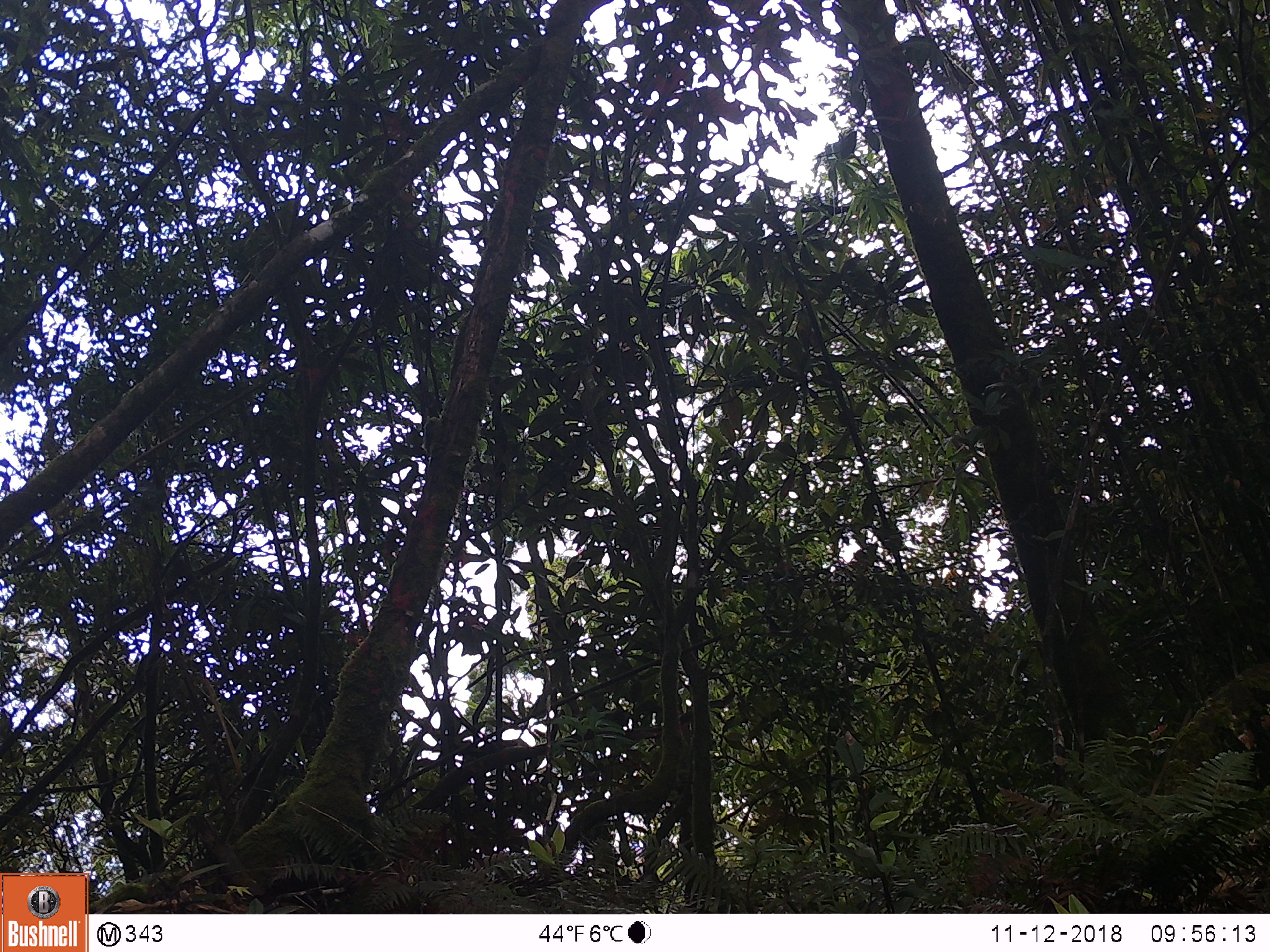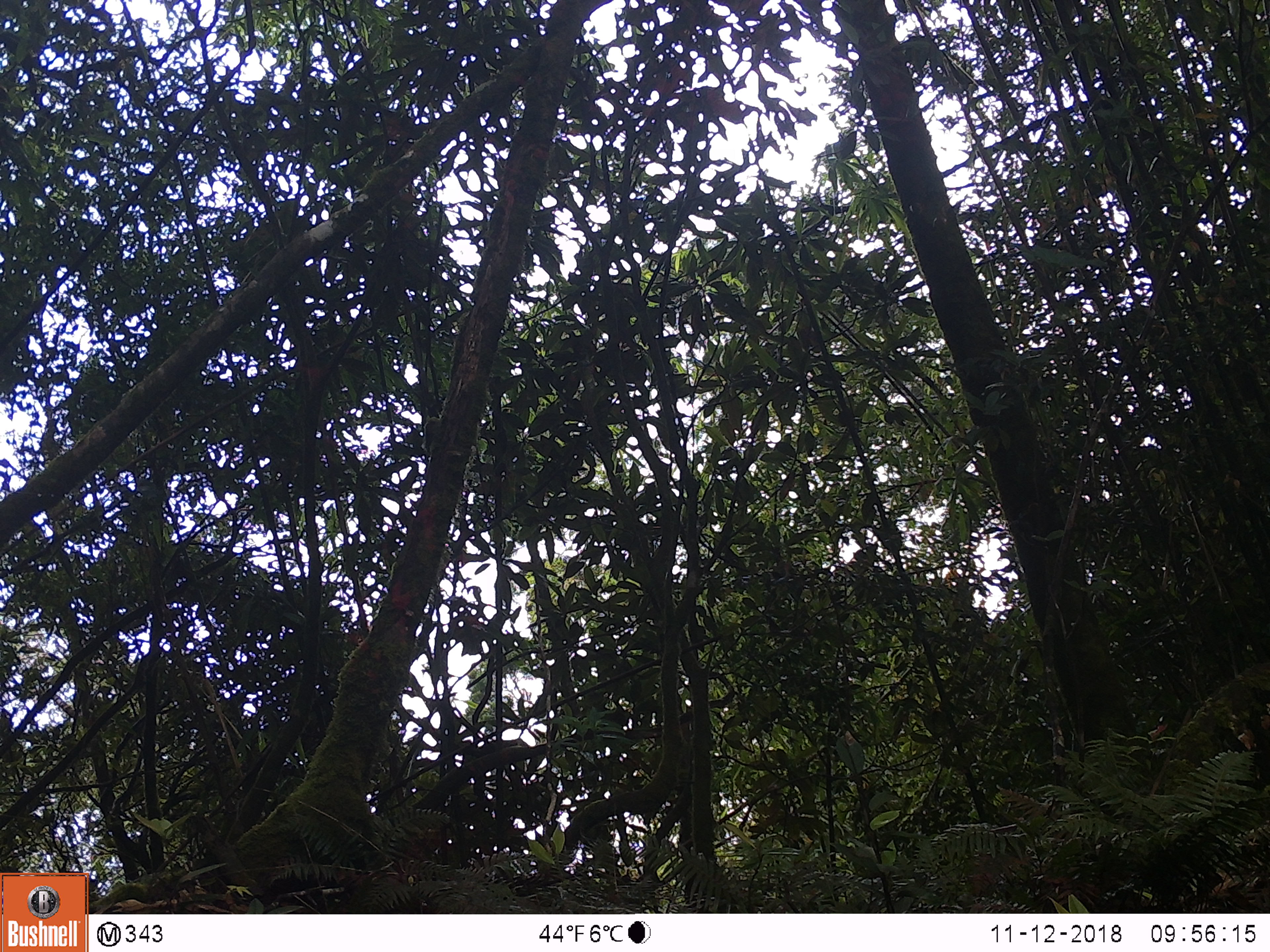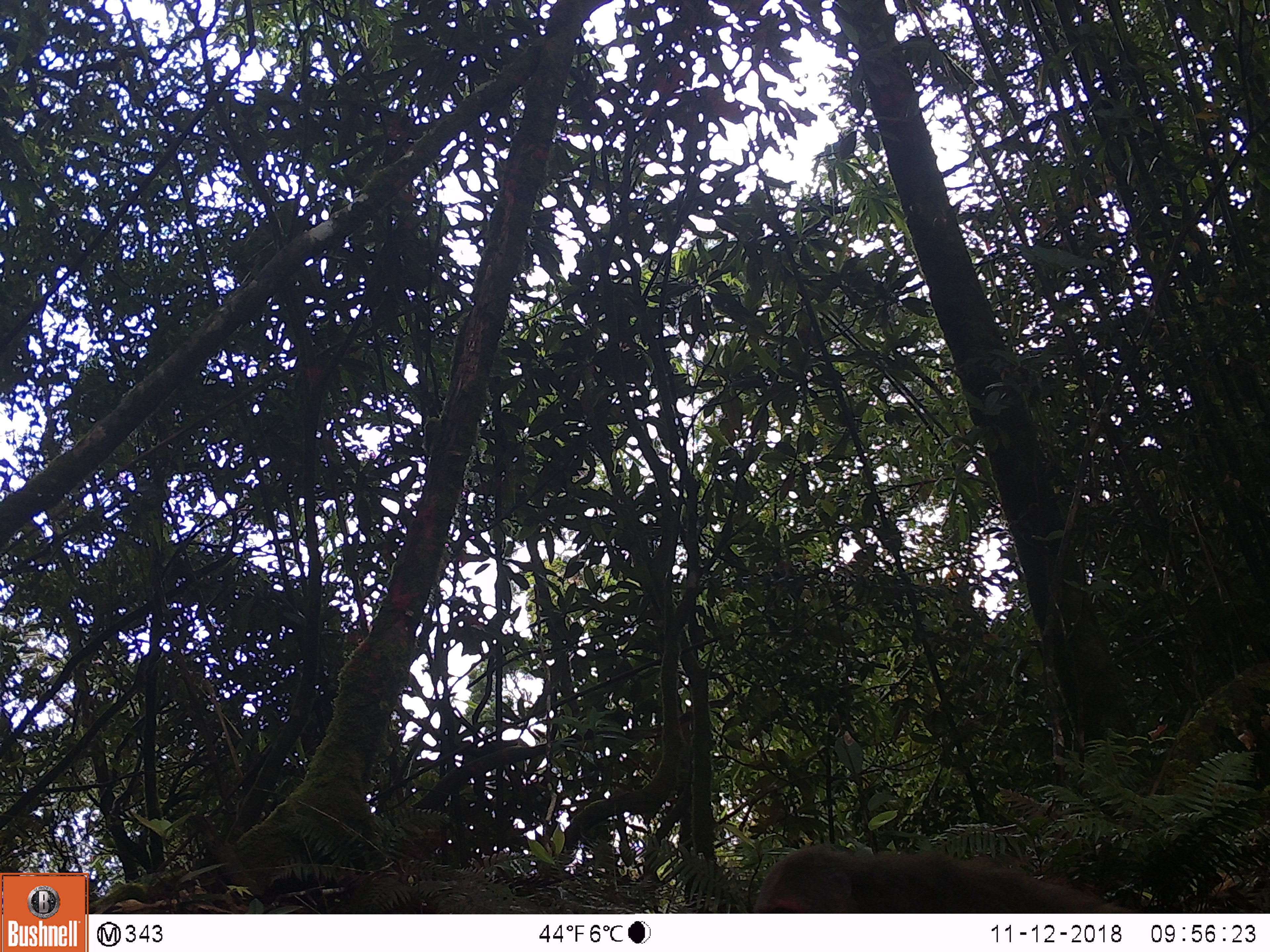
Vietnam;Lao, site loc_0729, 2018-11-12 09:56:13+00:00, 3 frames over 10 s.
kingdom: Animalia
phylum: Chordata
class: Mammalia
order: Primates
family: Cercopithecidae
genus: Macaca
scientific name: Macaca arctoides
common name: stump-tailed macaque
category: stump tailed macaque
Stump tailed macaque (stump-tailed macaque) (Macaca arctoides). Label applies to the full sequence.